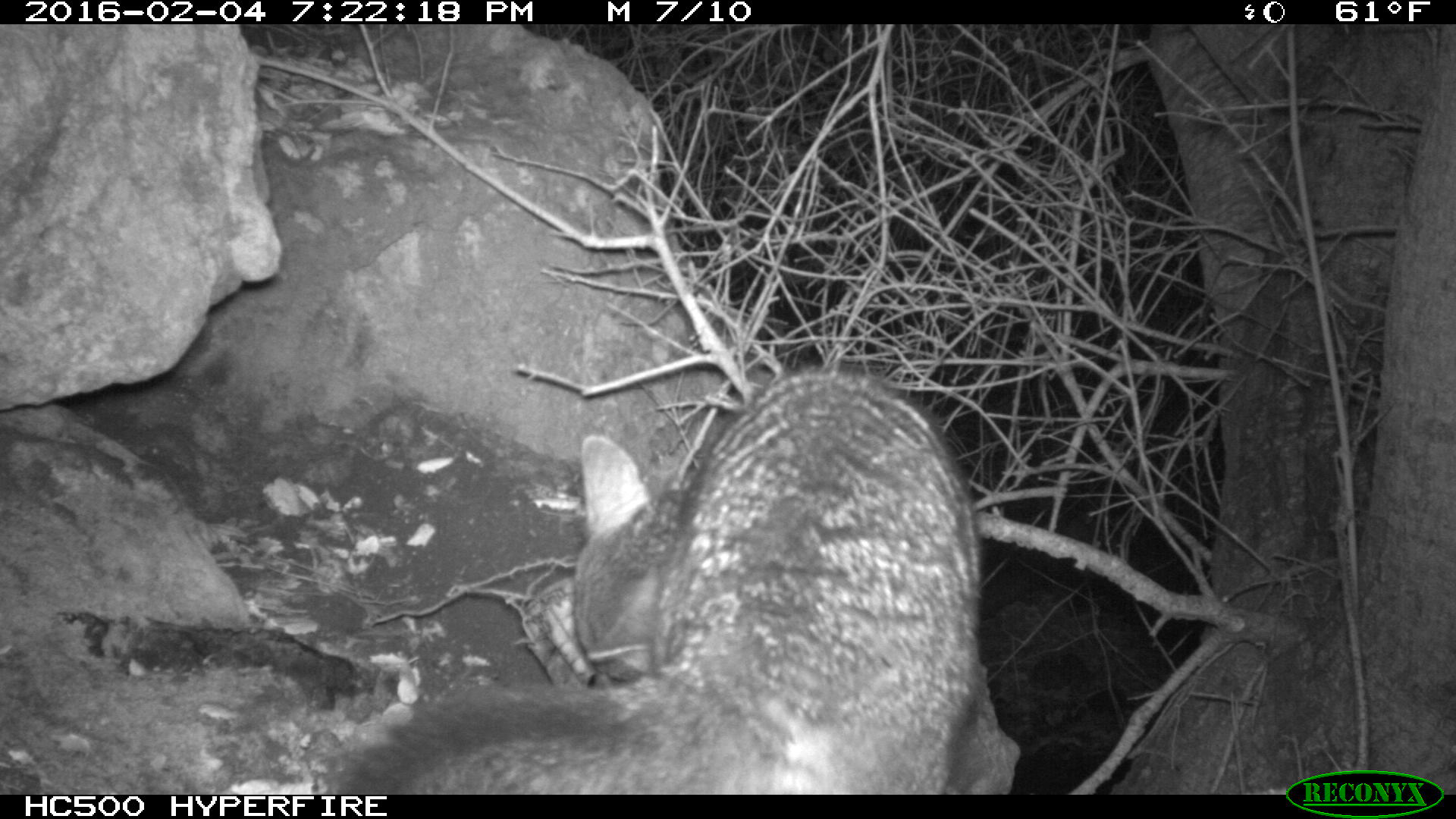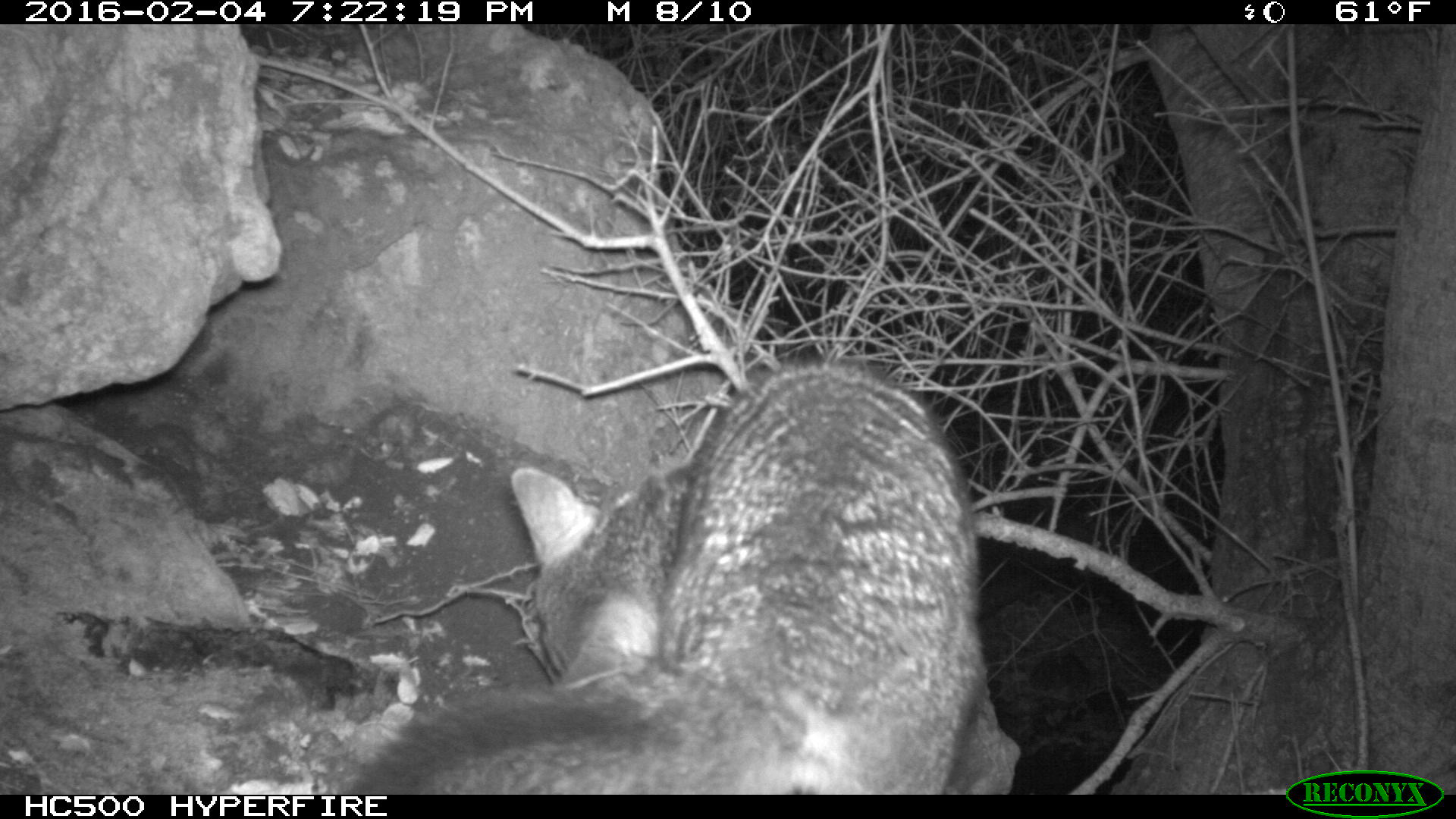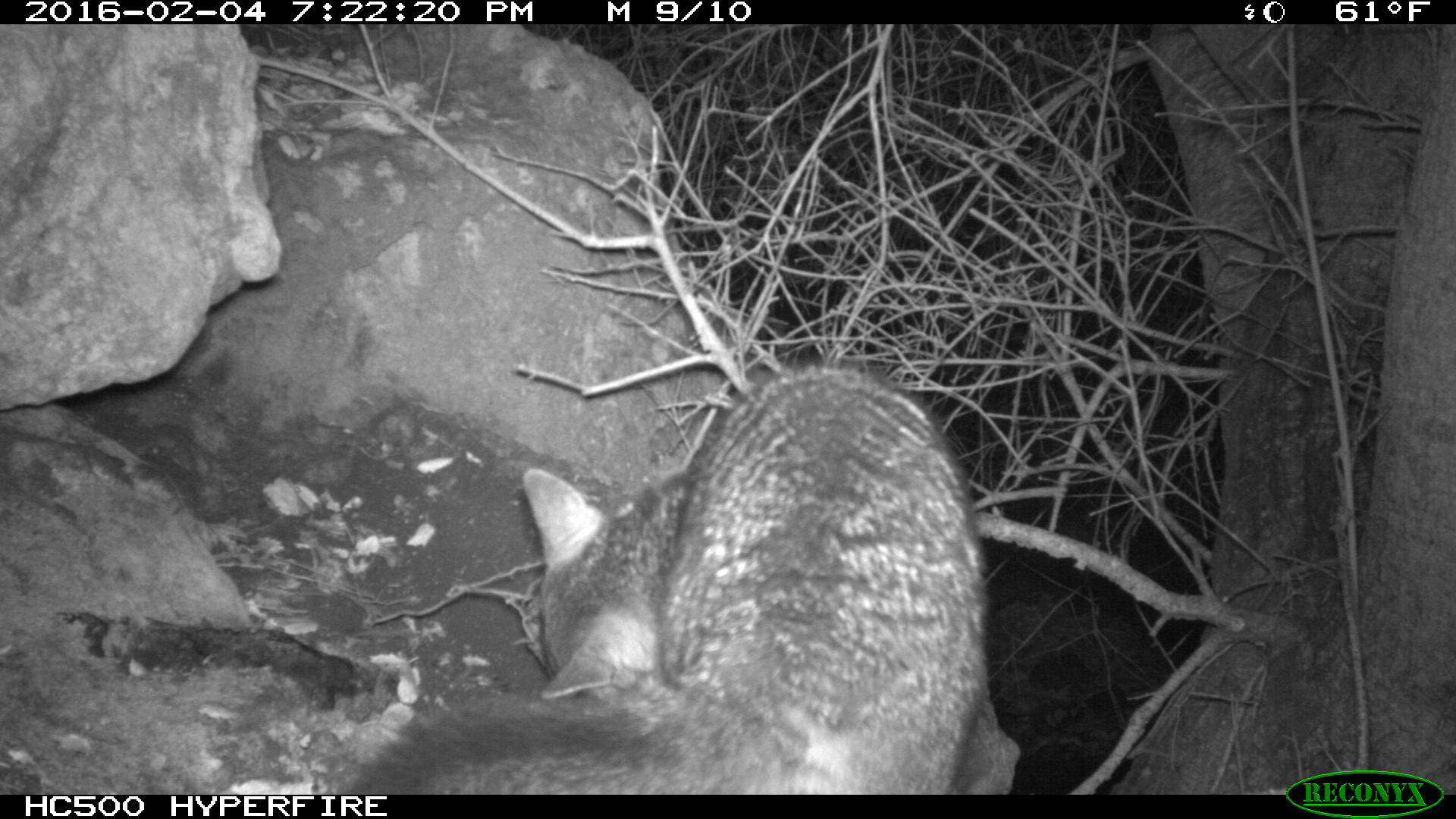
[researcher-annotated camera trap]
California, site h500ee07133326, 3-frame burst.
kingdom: Animalia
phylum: Chordata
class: Mammalia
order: Carnivora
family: Canidae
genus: Urocyon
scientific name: Urocyon littoralis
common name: island fox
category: fox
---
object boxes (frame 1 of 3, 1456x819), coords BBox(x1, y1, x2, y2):
fox: BBox(336, 363, 984, 795)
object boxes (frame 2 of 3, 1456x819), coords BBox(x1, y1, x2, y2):
fox: BBox(340, 361, 987, 795)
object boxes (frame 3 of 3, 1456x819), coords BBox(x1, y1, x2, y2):
fox: BBox(347, 360, 990, 793)